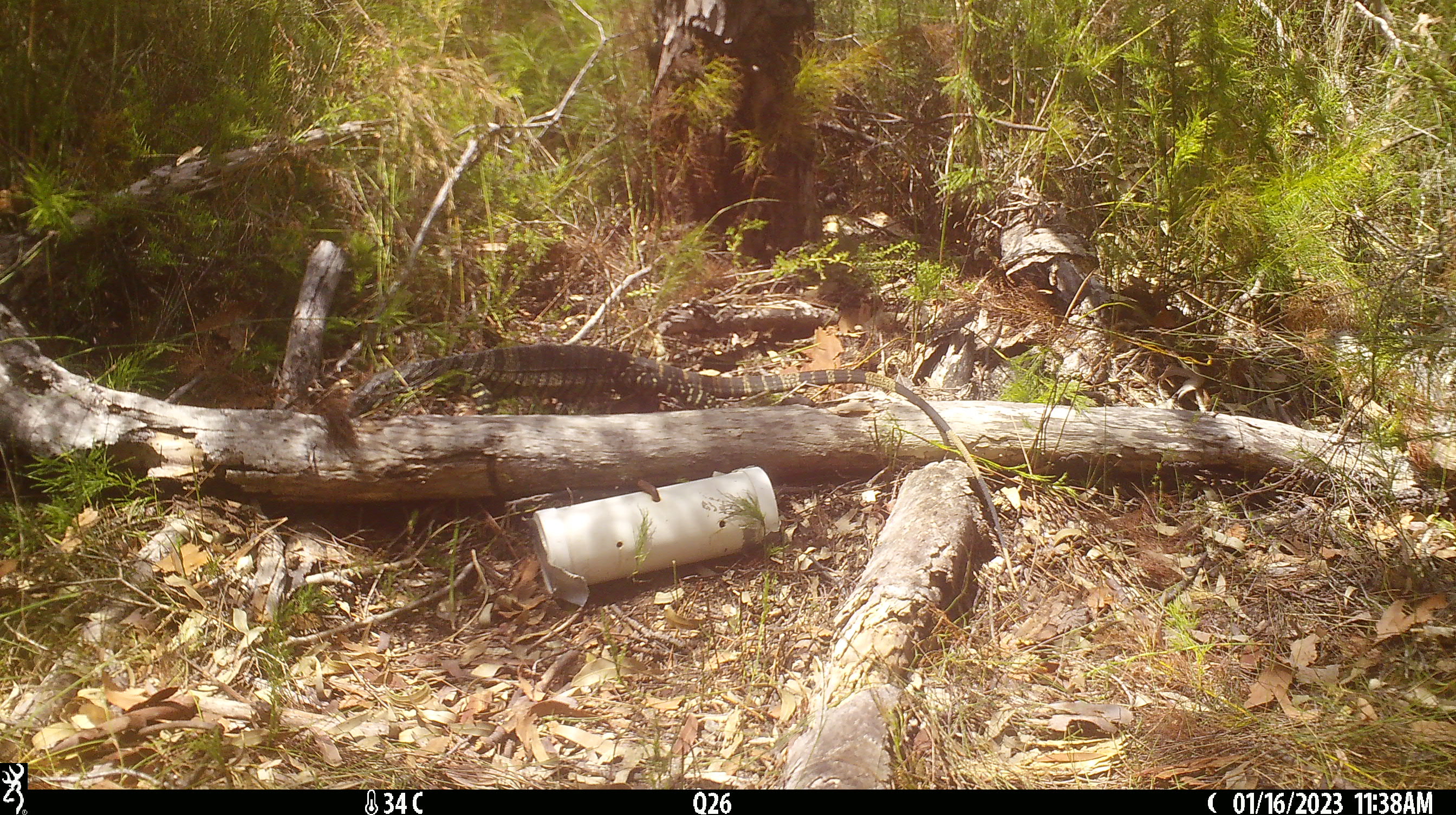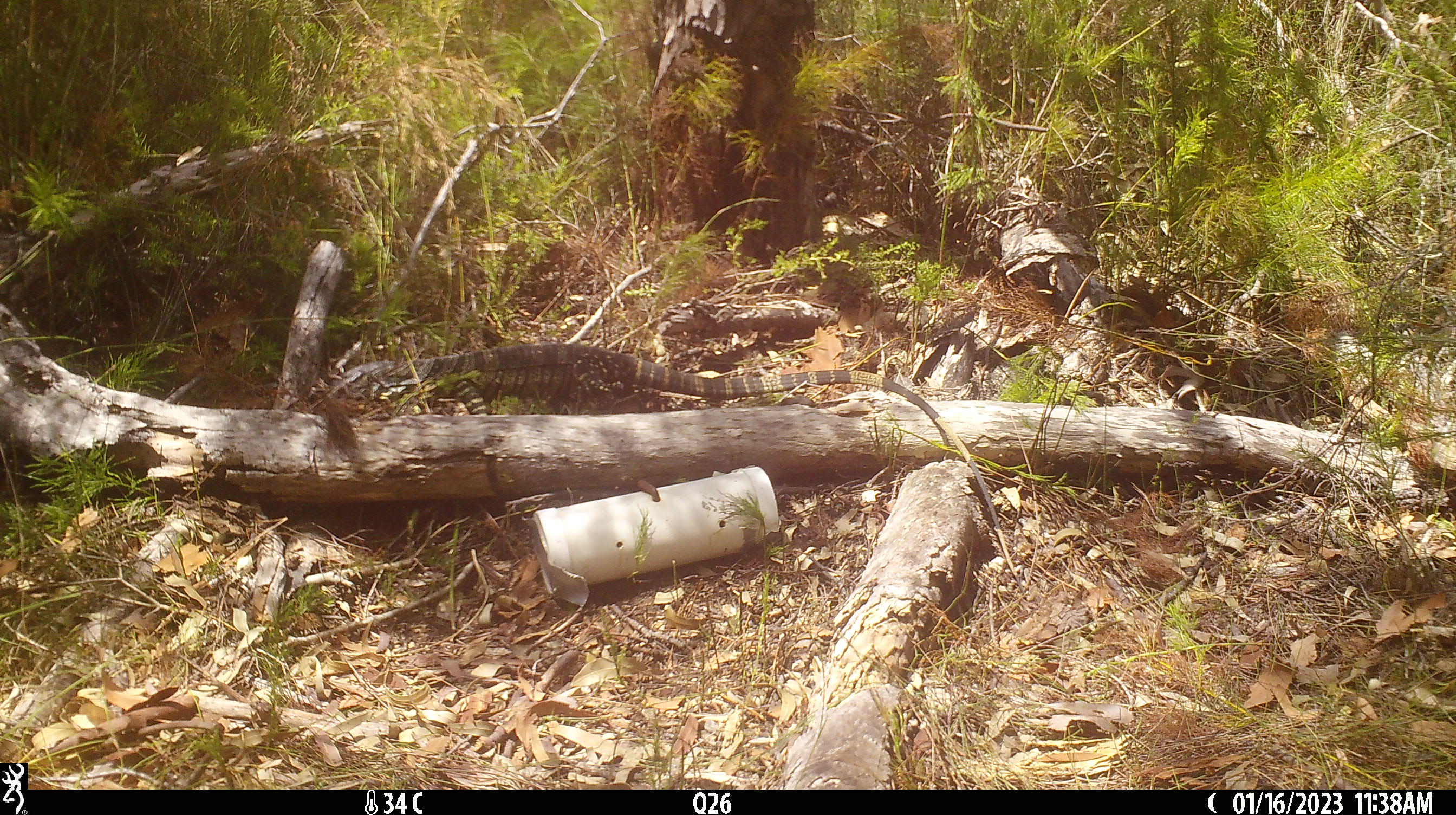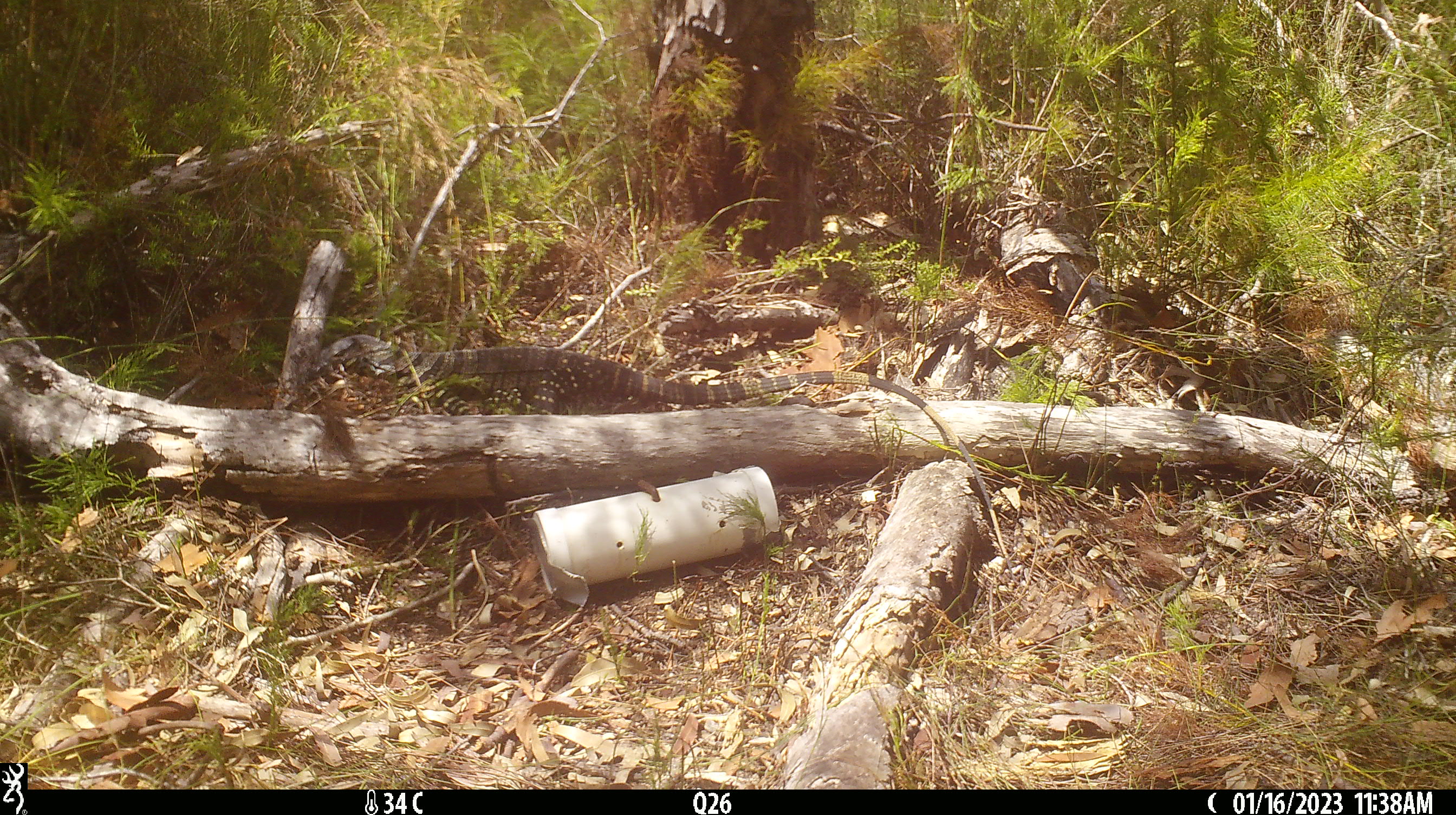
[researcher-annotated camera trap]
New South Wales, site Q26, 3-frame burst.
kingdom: Animalia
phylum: Chordata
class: Reptilia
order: Squamata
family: Varanidae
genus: Varanus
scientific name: Varanus varius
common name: lace monitor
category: goanna